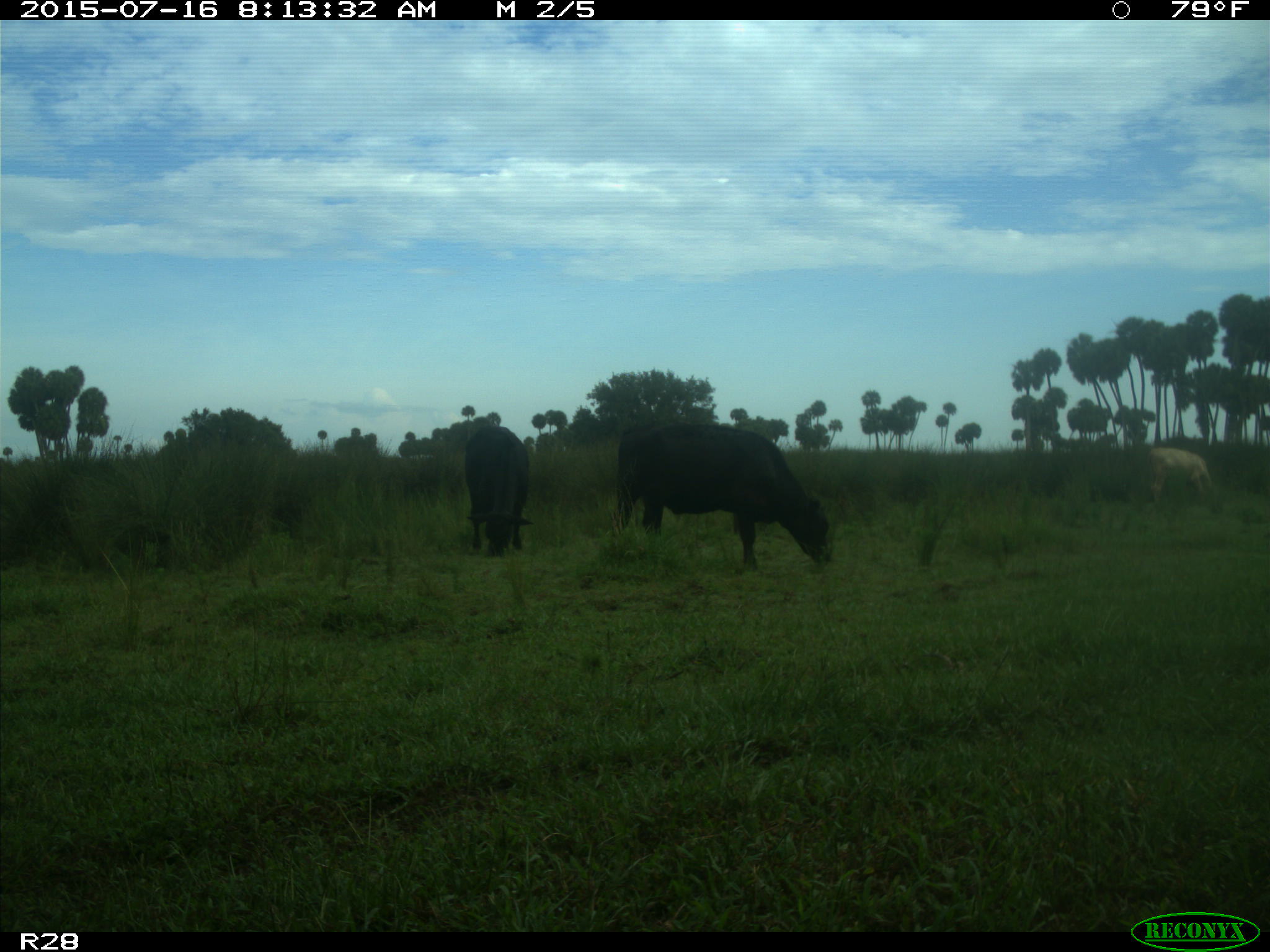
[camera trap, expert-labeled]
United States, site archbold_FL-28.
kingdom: Animalia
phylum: Chordata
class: Mammalia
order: Artiodactyla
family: Bovidae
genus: Bos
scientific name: Bos taurus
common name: domestic cow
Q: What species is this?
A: Bos taurus (domestic cow).